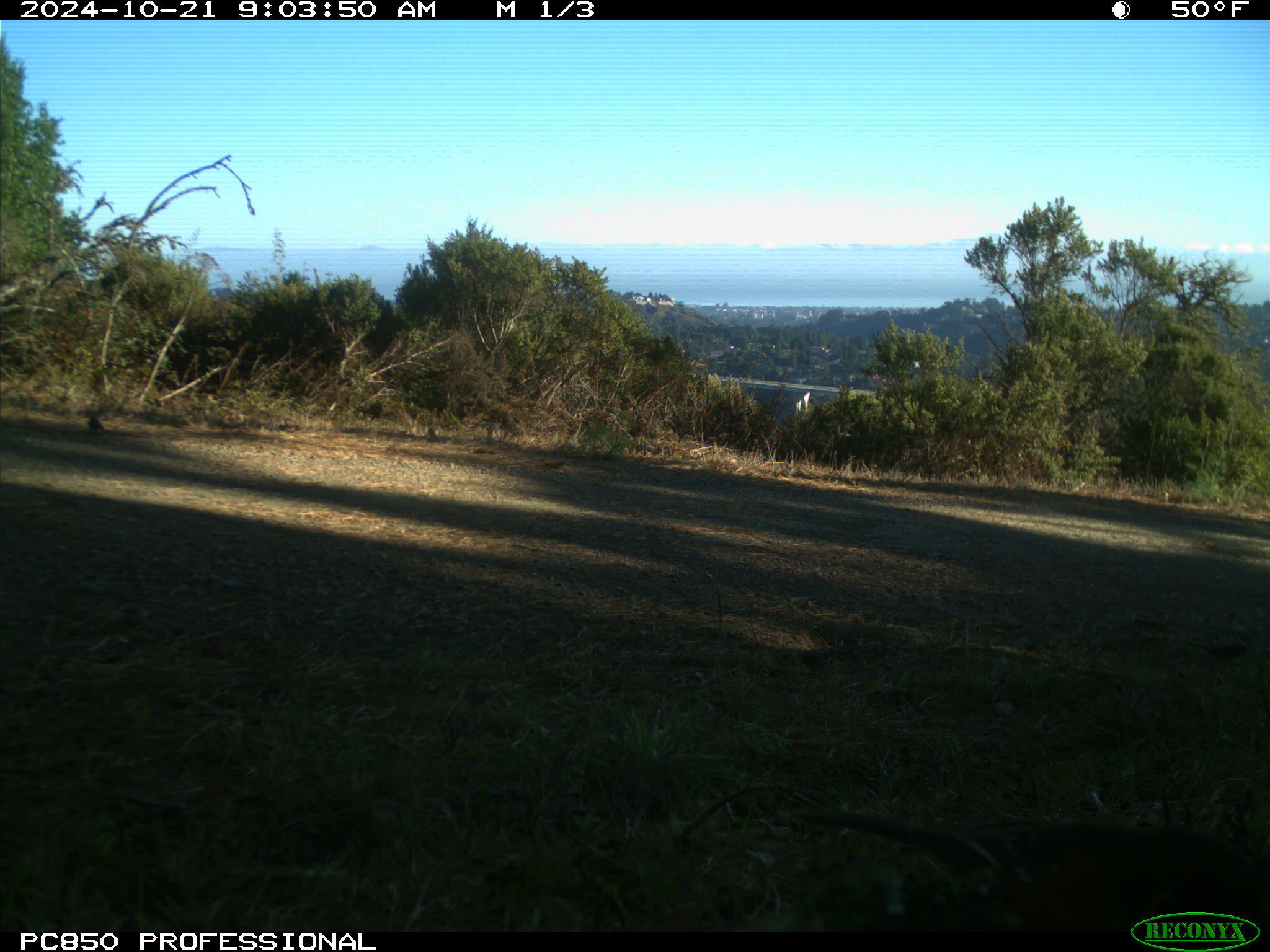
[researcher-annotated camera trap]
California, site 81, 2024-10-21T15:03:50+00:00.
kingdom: Animalia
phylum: Chordata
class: Aves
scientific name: Aves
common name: bird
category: unknown bird